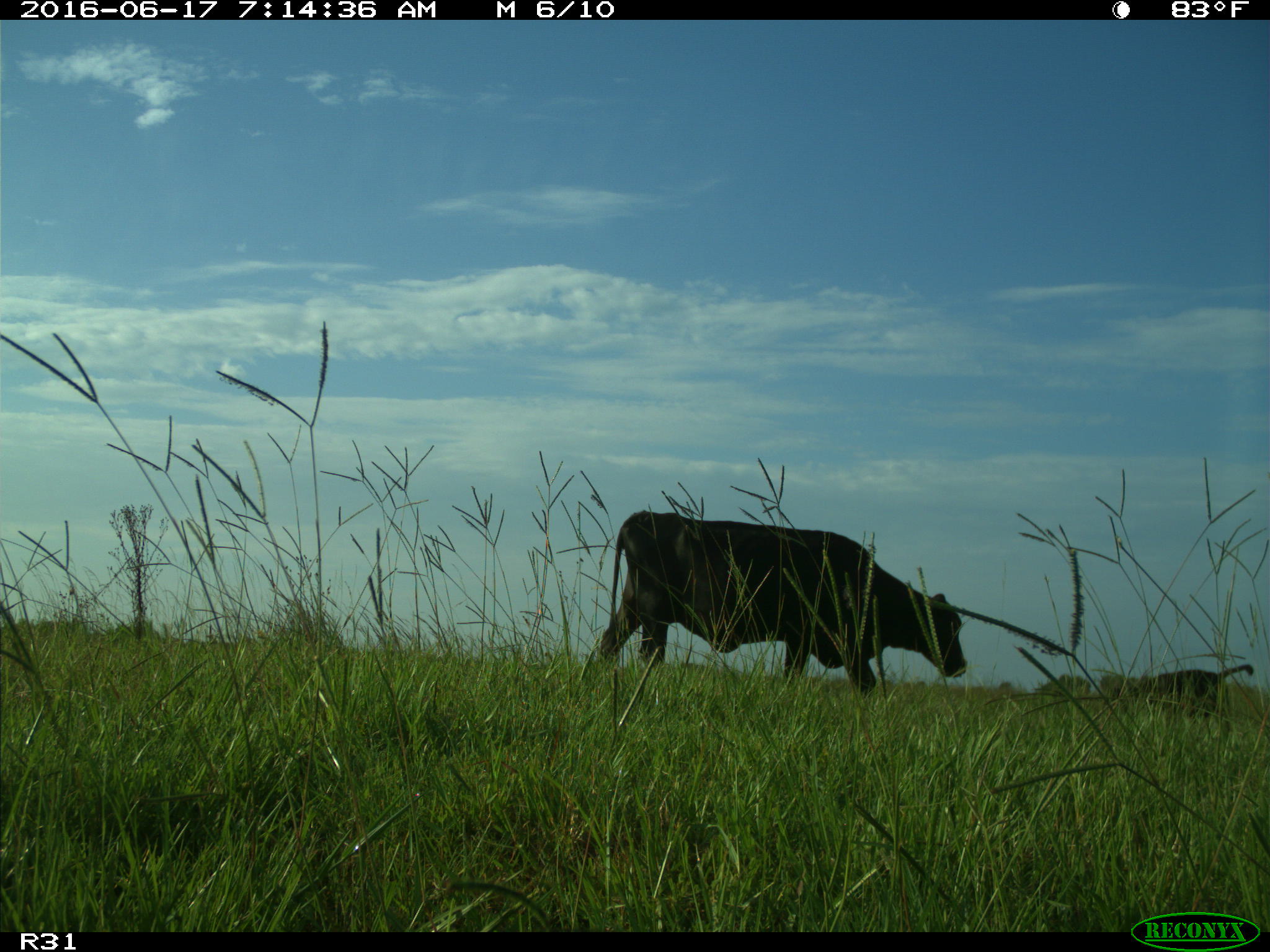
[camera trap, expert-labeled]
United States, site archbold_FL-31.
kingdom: Animalia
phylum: Chordata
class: Mammalia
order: Artiodactyla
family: Bovidae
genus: Bos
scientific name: Bos taurus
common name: domestic cow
Bos taurus (domestic cow).